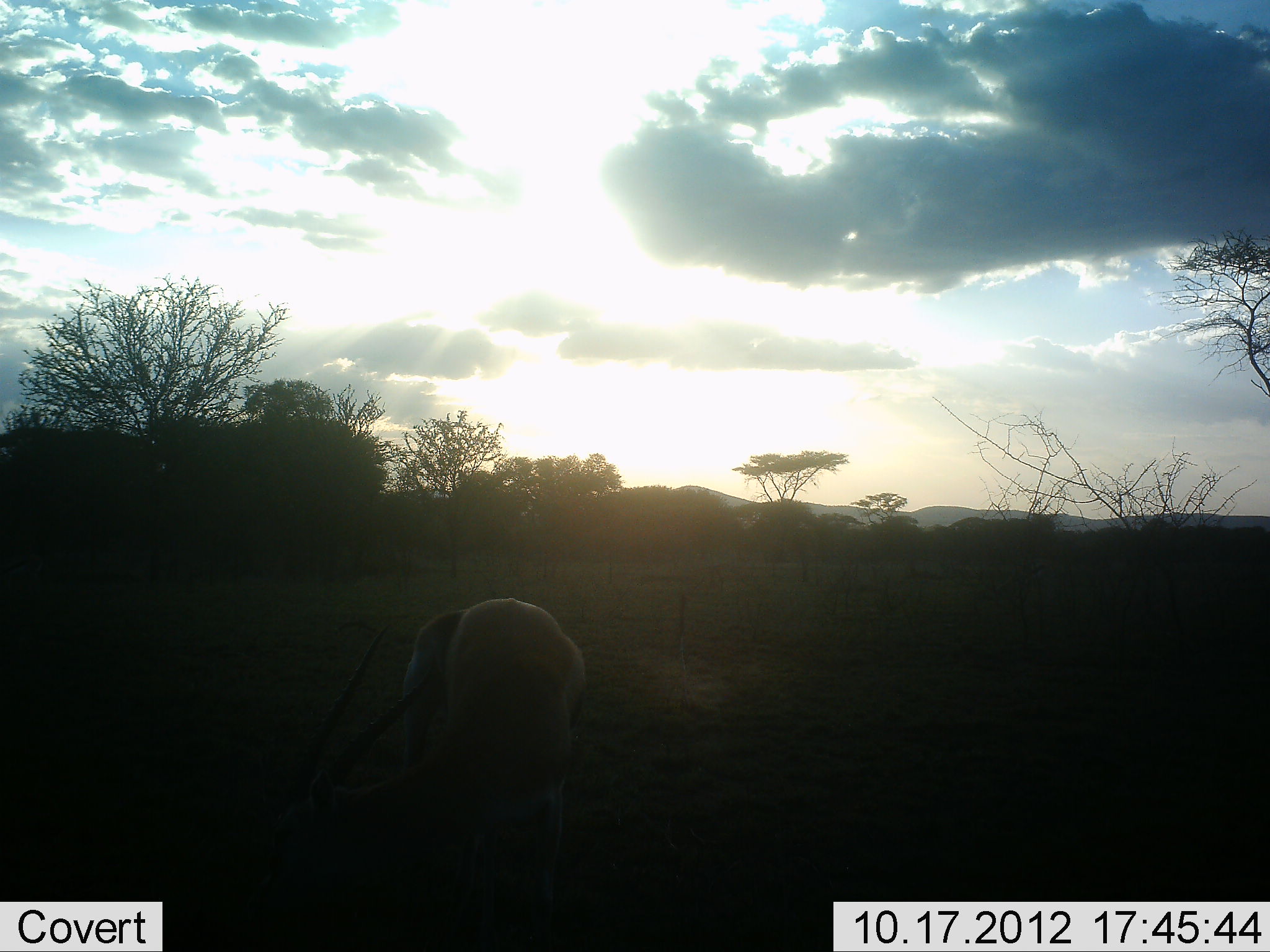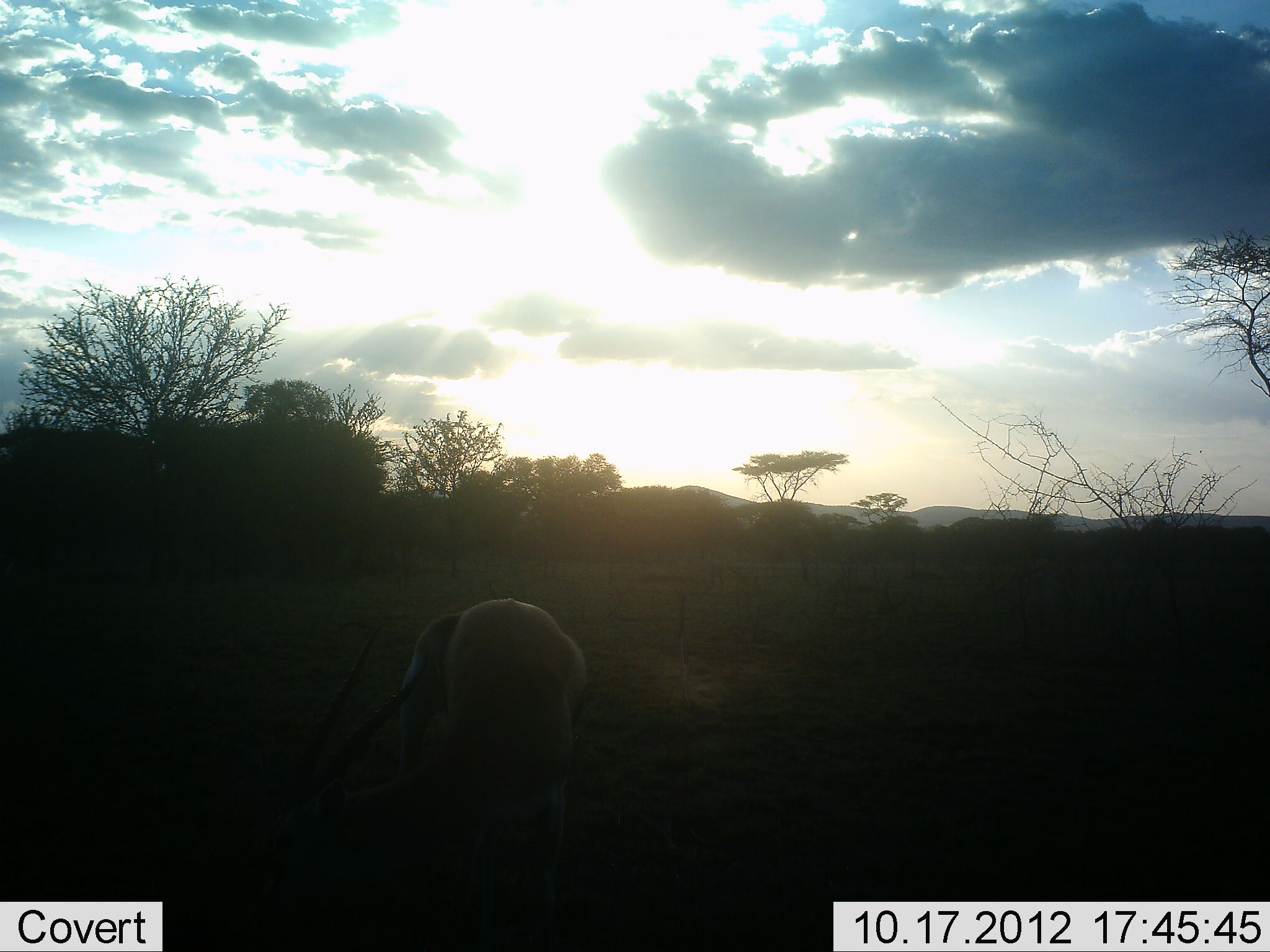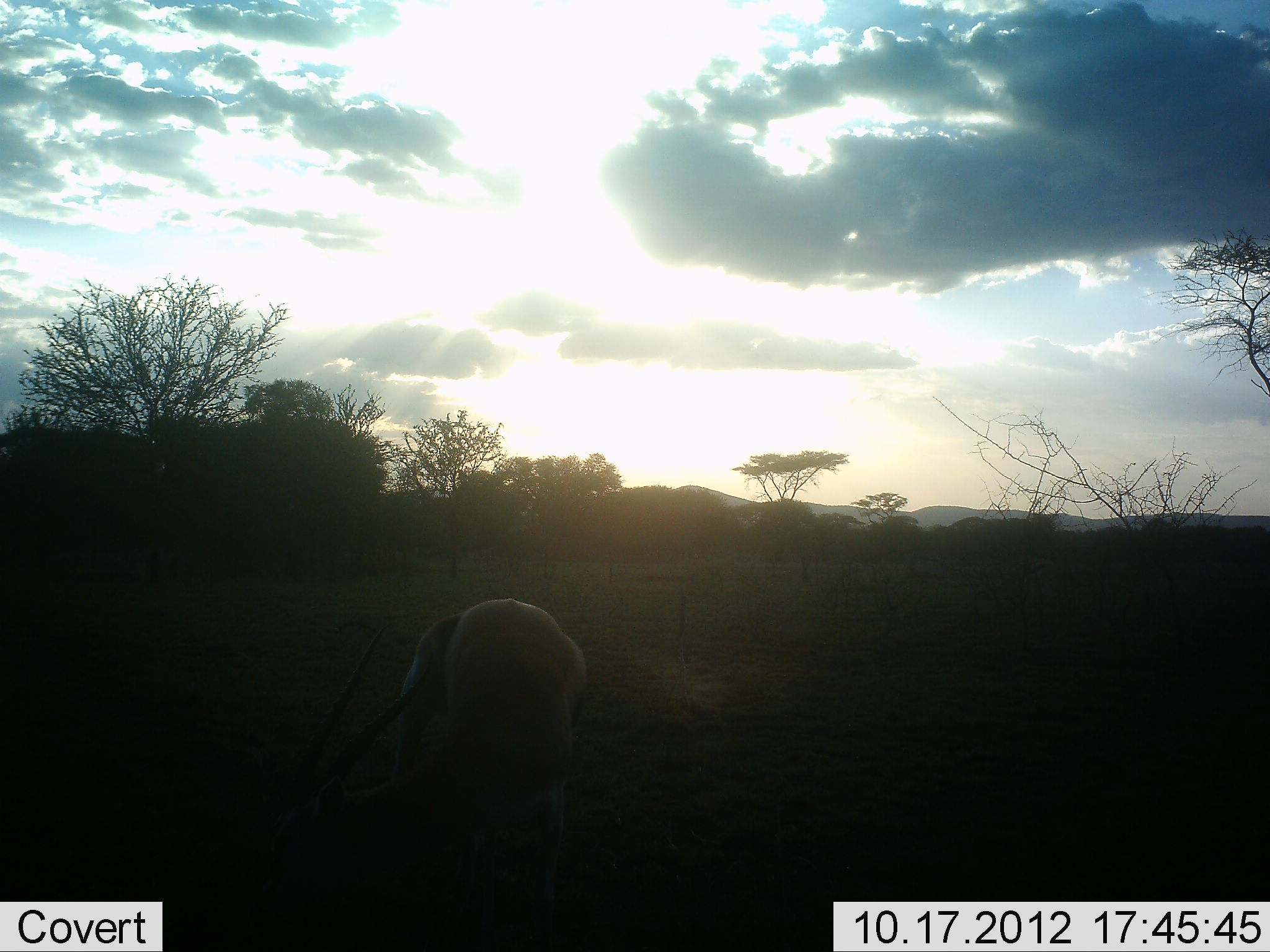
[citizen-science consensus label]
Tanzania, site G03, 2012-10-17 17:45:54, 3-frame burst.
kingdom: Animalia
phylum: Chordata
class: Mammalia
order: Artiodactyla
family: Bovidae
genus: Nanger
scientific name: Nanger granti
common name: grant's gazelle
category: gazellegrants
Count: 1.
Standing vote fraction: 44%.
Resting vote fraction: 0%.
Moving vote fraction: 0%.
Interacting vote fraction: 0%.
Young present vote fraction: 0%.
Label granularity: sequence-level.